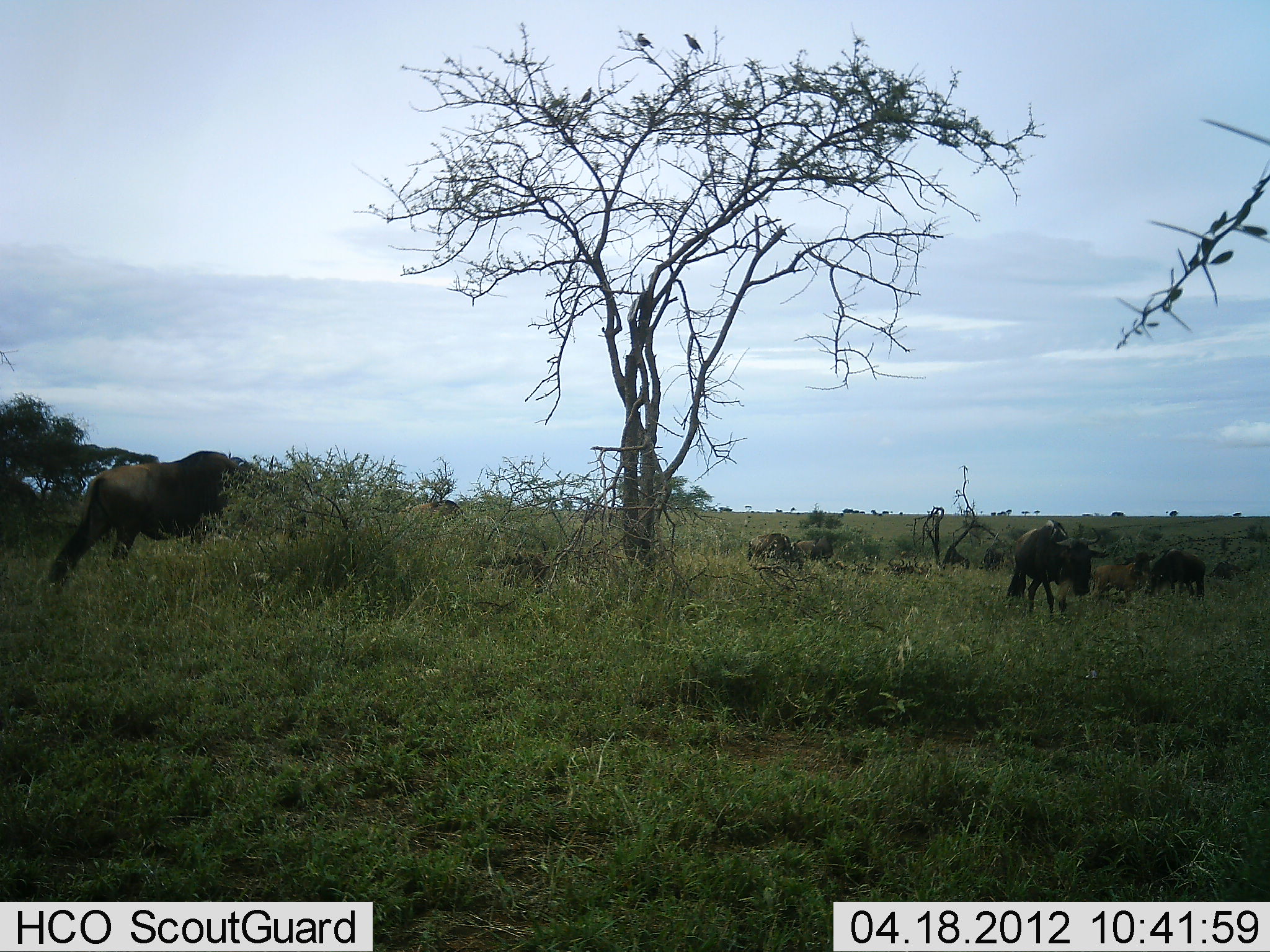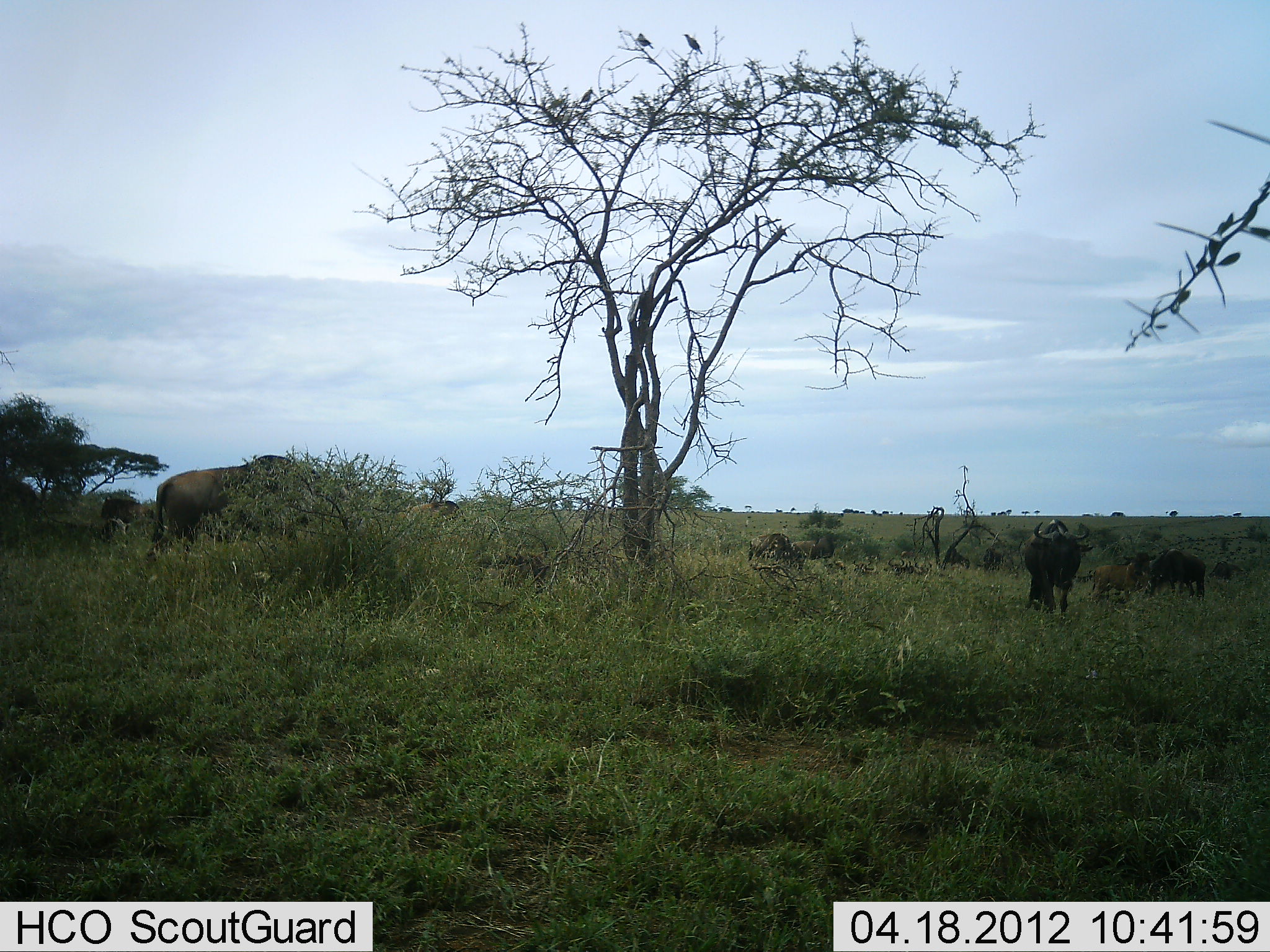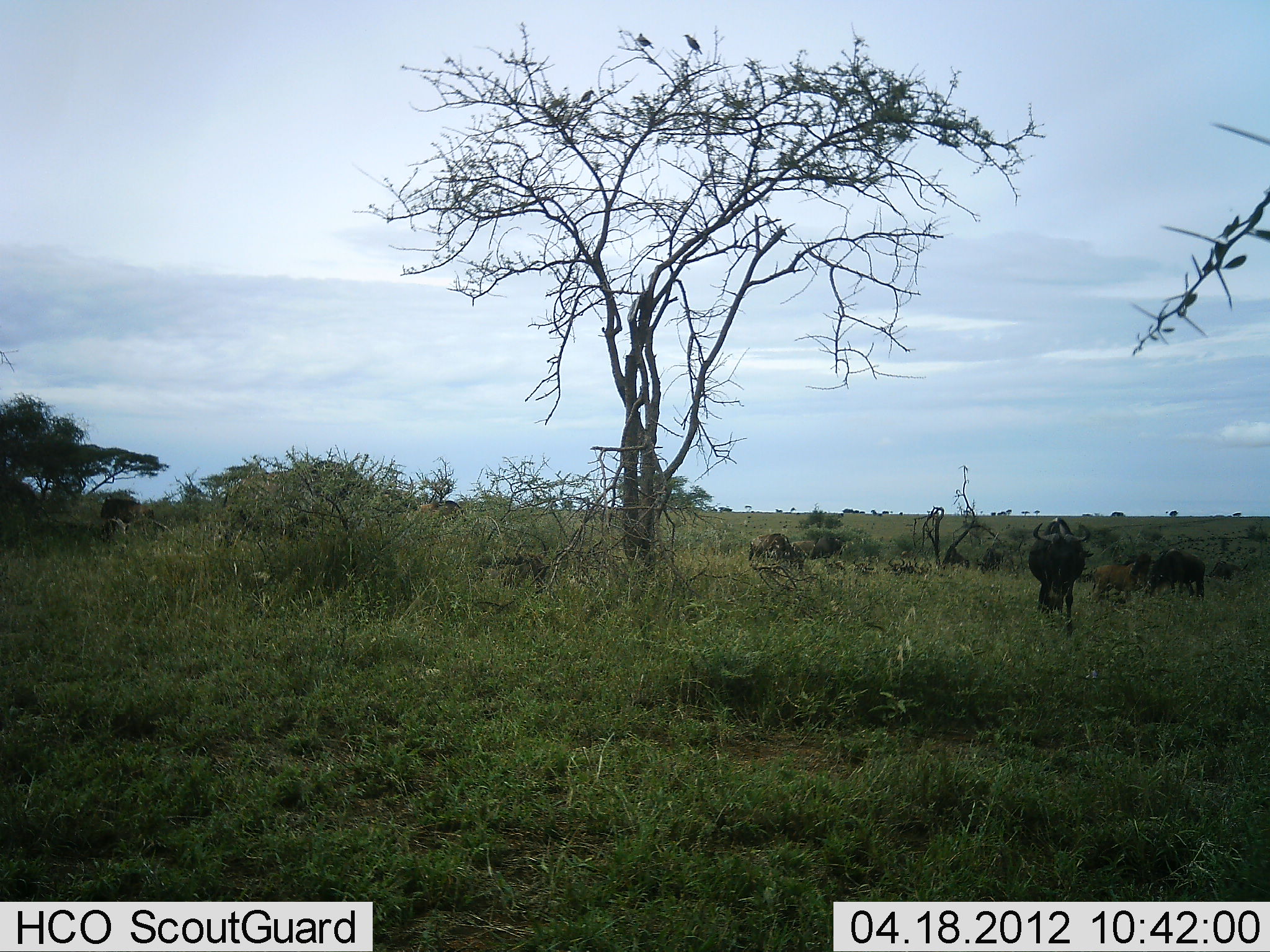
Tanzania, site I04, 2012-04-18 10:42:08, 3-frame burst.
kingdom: Animalia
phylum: Chordata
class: Mammalia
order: Artiodactyla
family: Bovidae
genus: Connochaetes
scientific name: Connochaetes taurinus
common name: blue wildebeest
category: wildebeest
Wildebeest (blue wildebeest) (Connochaetes taurinus), count 5. Behavior (volunteer vote fractions): standing 86%, resting 18%, moving 68%, interacting 0%. Young present (vote fraction): 18%. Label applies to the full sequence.